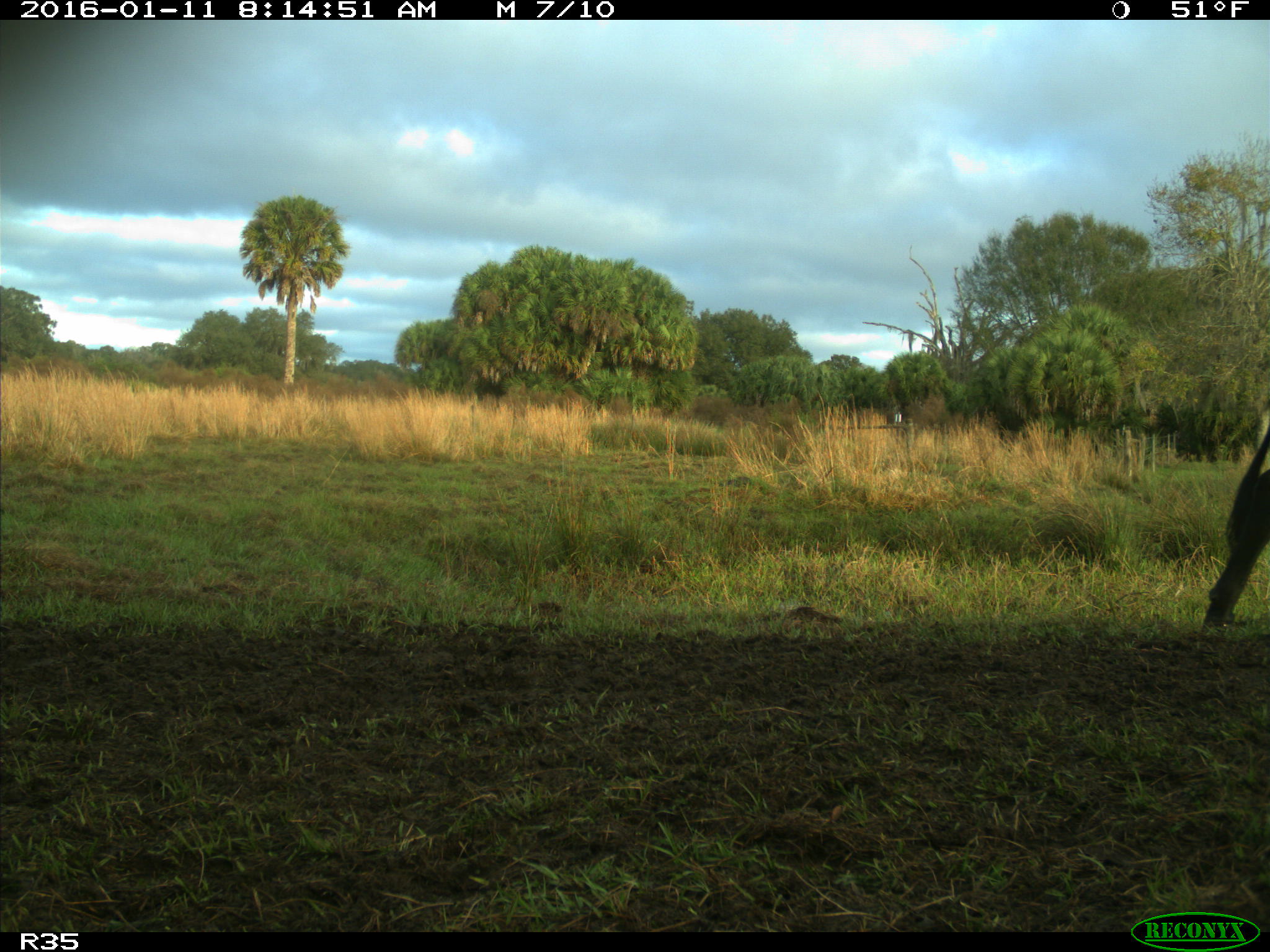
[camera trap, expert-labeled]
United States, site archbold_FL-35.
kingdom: Animalia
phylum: Chordata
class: Mammalia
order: Artiodactyla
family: Bovidae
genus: Bos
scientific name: Bos taurus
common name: domestic cow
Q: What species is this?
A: Bos taurus (domestic cow).